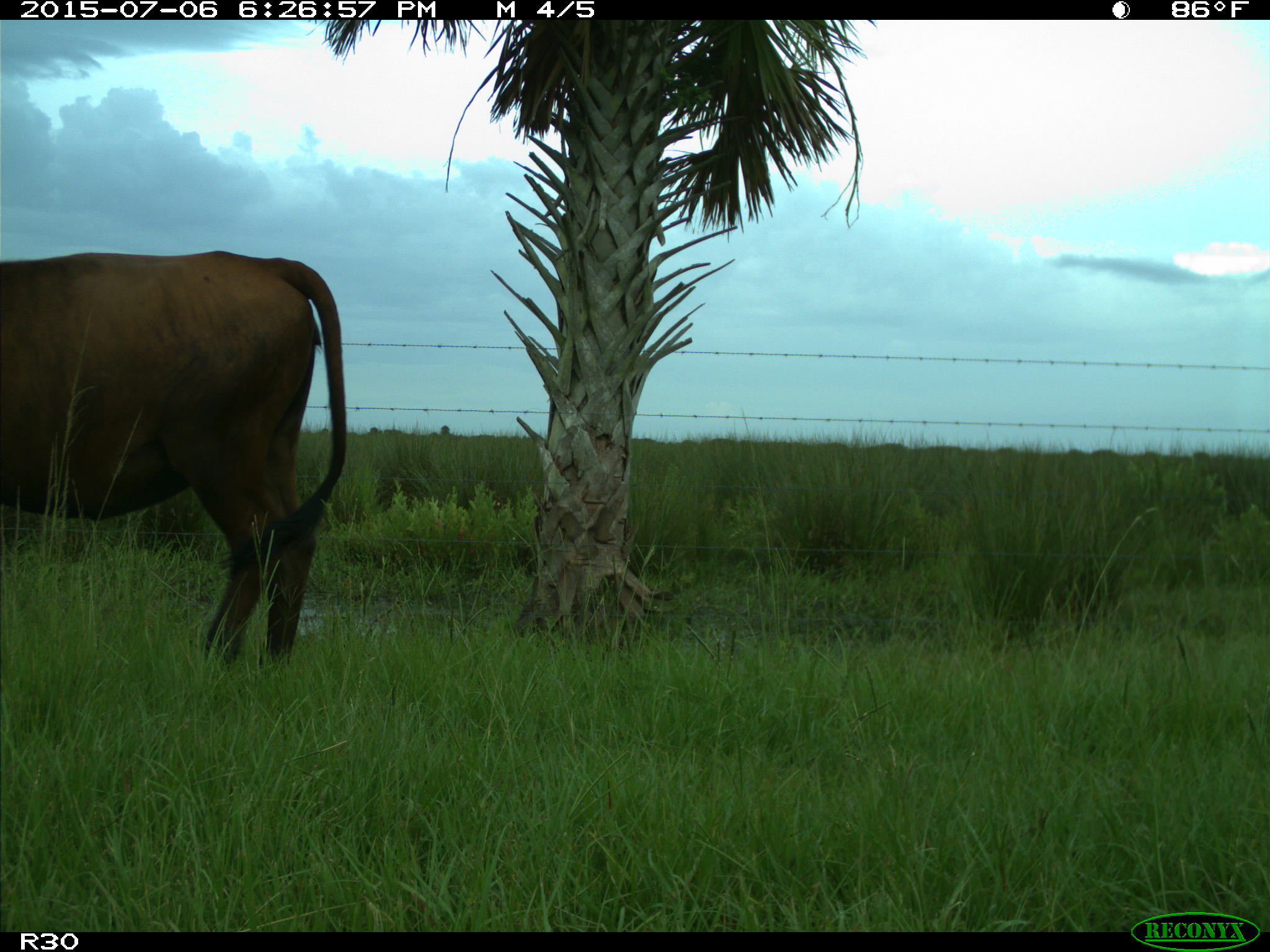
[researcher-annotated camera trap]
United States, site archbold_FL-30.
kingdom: Animalia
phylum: Chordata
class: Mammalia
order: Artiodactyla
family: Bovidae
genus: Bos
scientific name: Bos taurus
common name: domestic cow